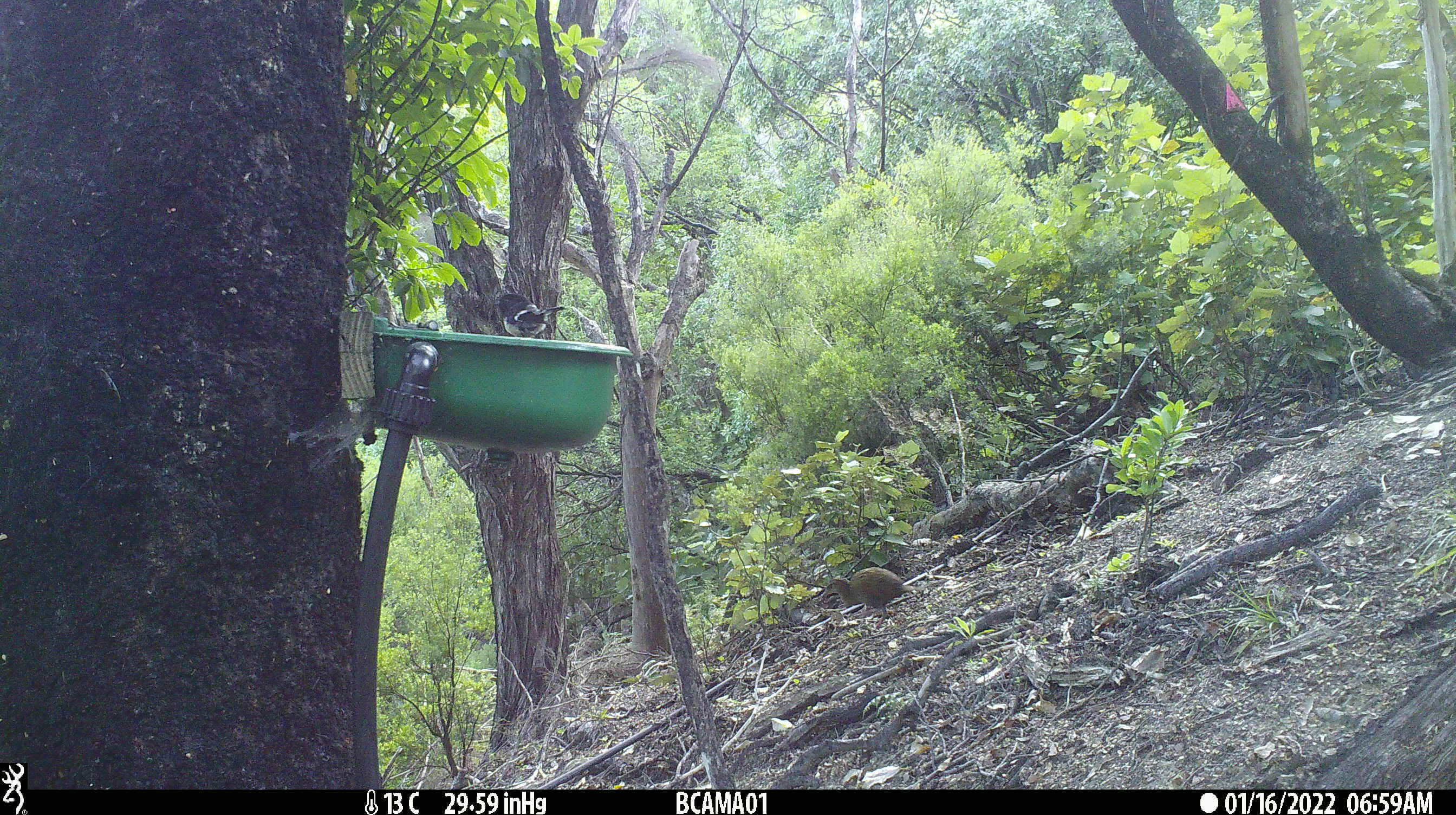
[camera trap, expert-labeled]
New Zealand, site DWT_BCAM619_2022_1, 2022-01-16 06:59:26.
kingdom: Animalia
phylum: Chordata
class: Aves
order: Passeriformes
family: Petroicidae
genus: Petroica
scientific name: Petroica macrocephala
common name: tomtit